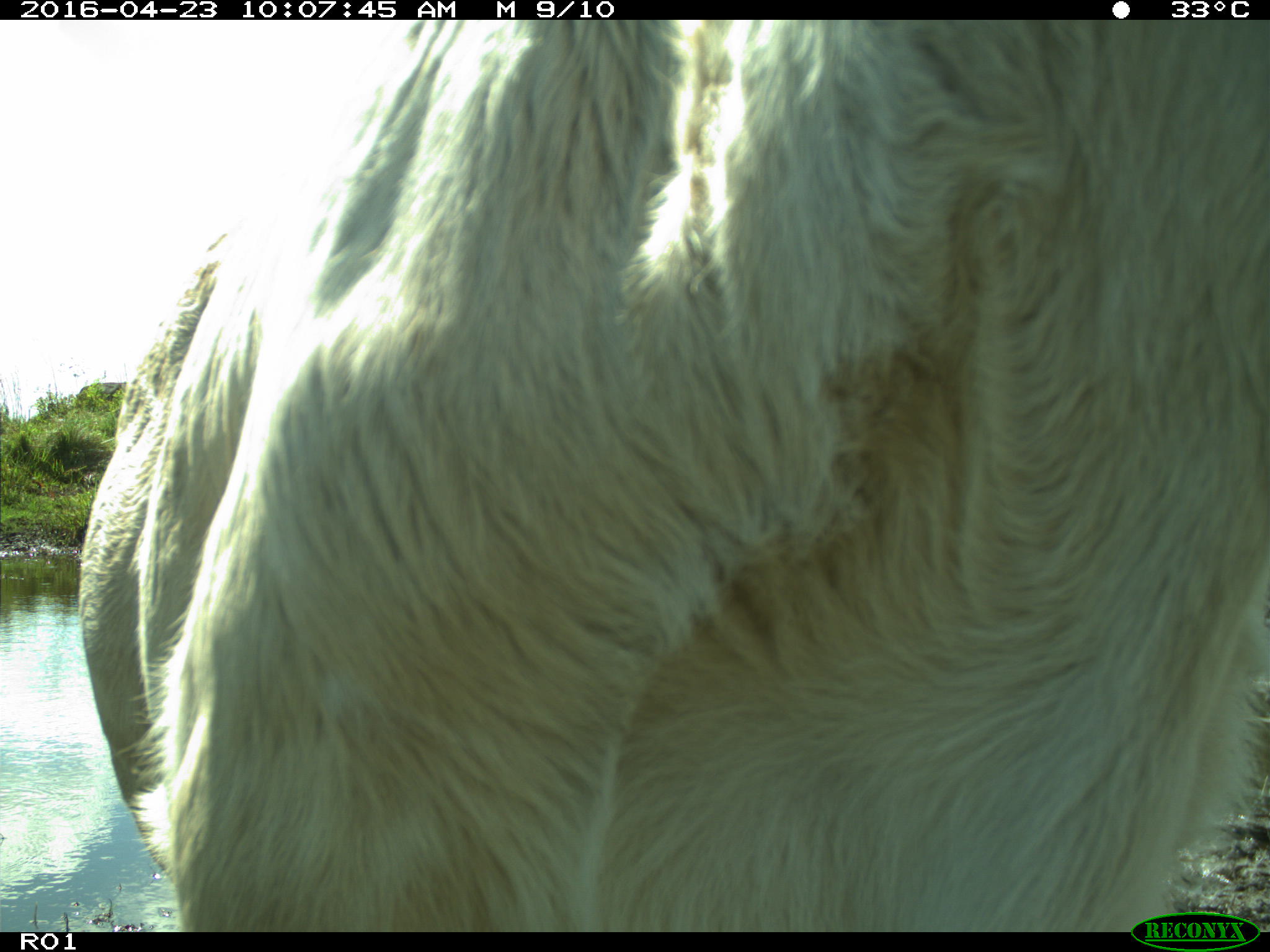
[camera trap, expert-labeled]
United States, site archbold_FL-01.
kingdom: Animalia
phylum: Chordata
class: Mammalia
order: Artiodactyla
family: Bovidae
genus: Bos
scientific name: Bos taurus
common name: domestic cow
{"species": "Bos taurus (domestic cow)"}